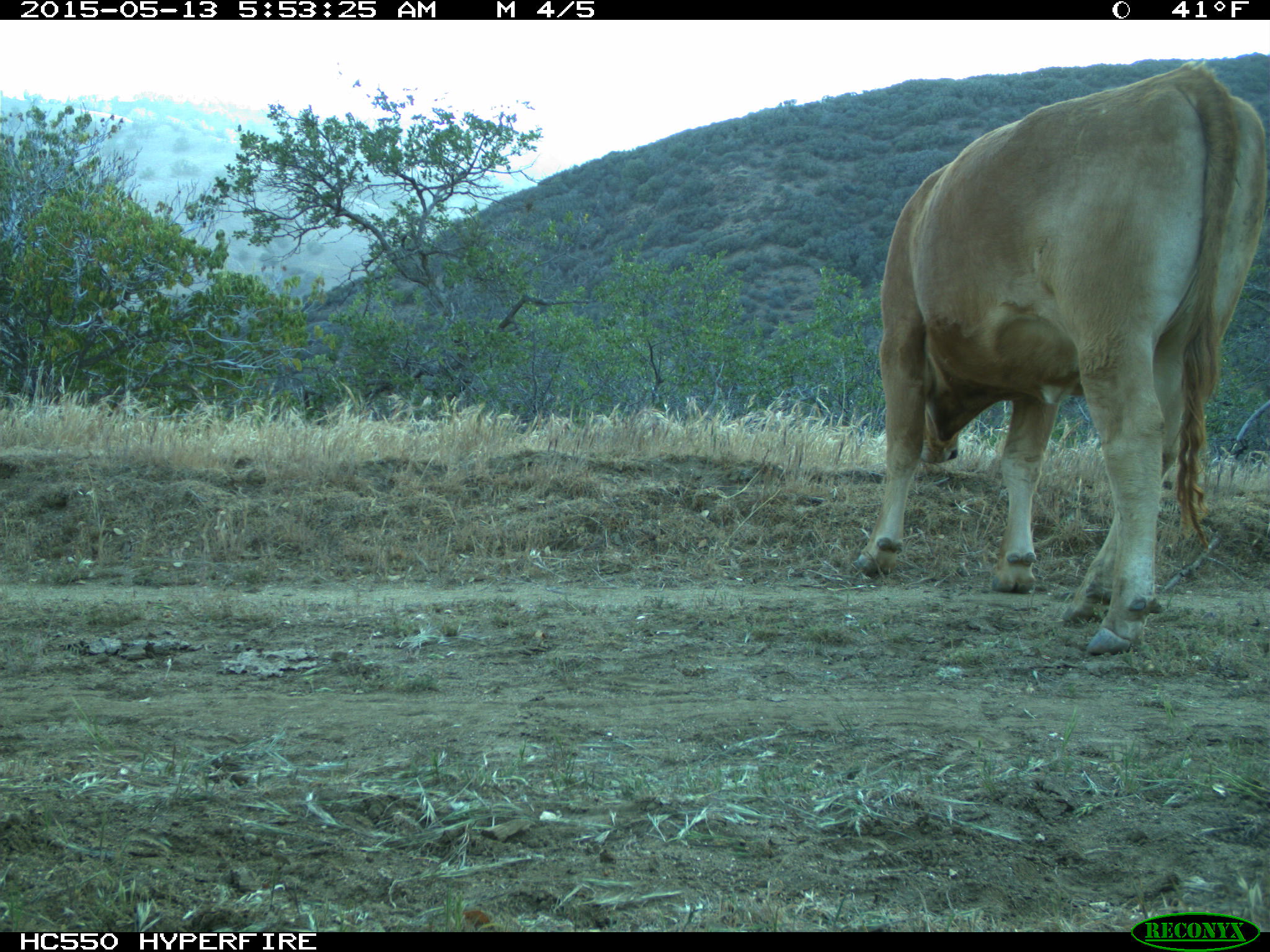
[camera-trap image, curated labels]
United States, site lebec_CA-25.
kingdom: Animalia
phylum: Chordata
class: Mammalia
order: Artiodactyla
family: Bovidae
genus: Bos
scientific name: Bos taurus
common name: domestic cow